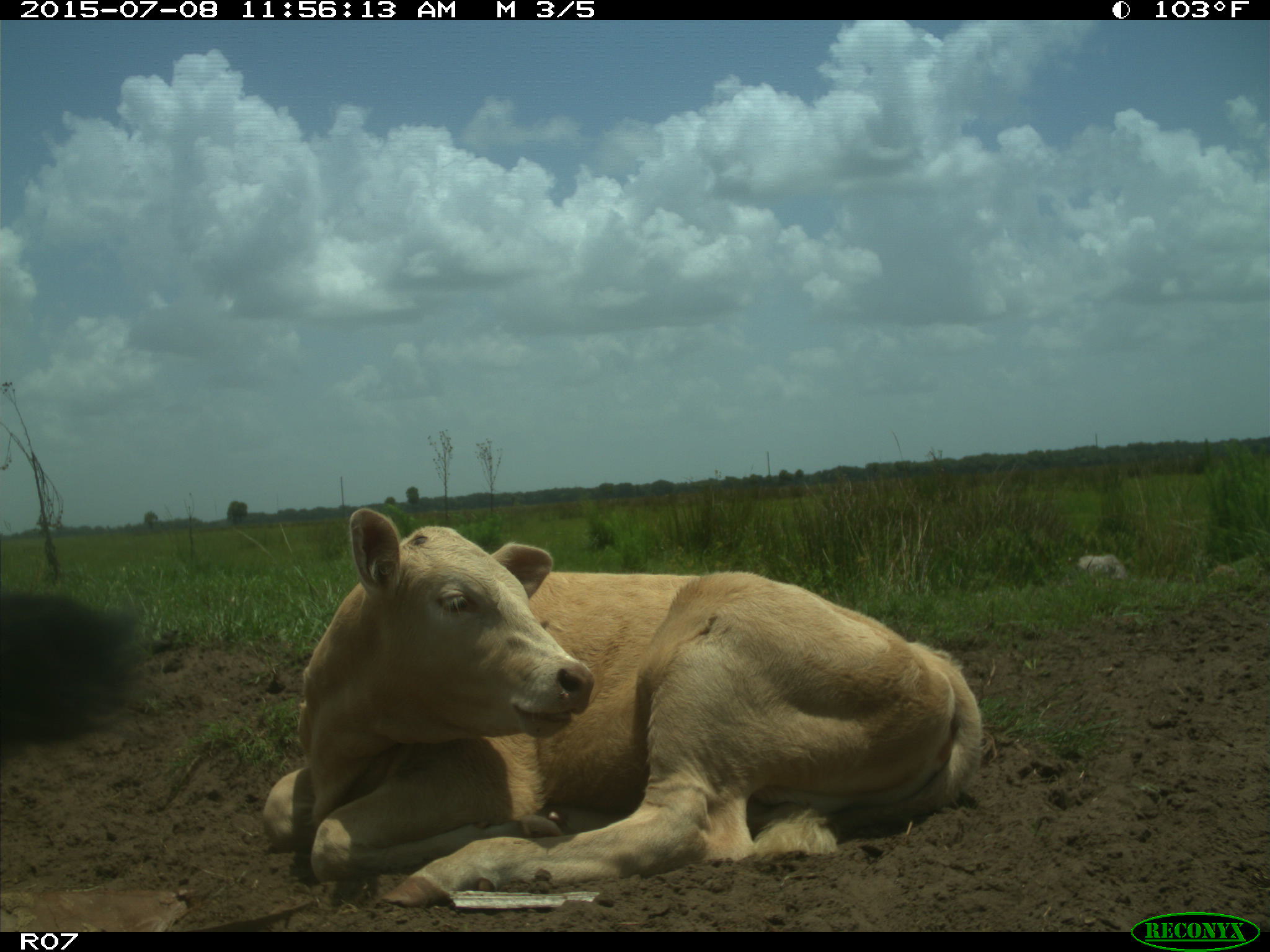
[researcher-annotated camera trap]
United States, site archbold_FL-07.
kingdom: Animalia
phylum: Chordata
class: Mammalia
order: Artiodactyla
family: Bovidae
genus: Bos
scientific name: Bos taurus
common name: domestic cow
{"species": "Bos taurus (domestic cow)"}